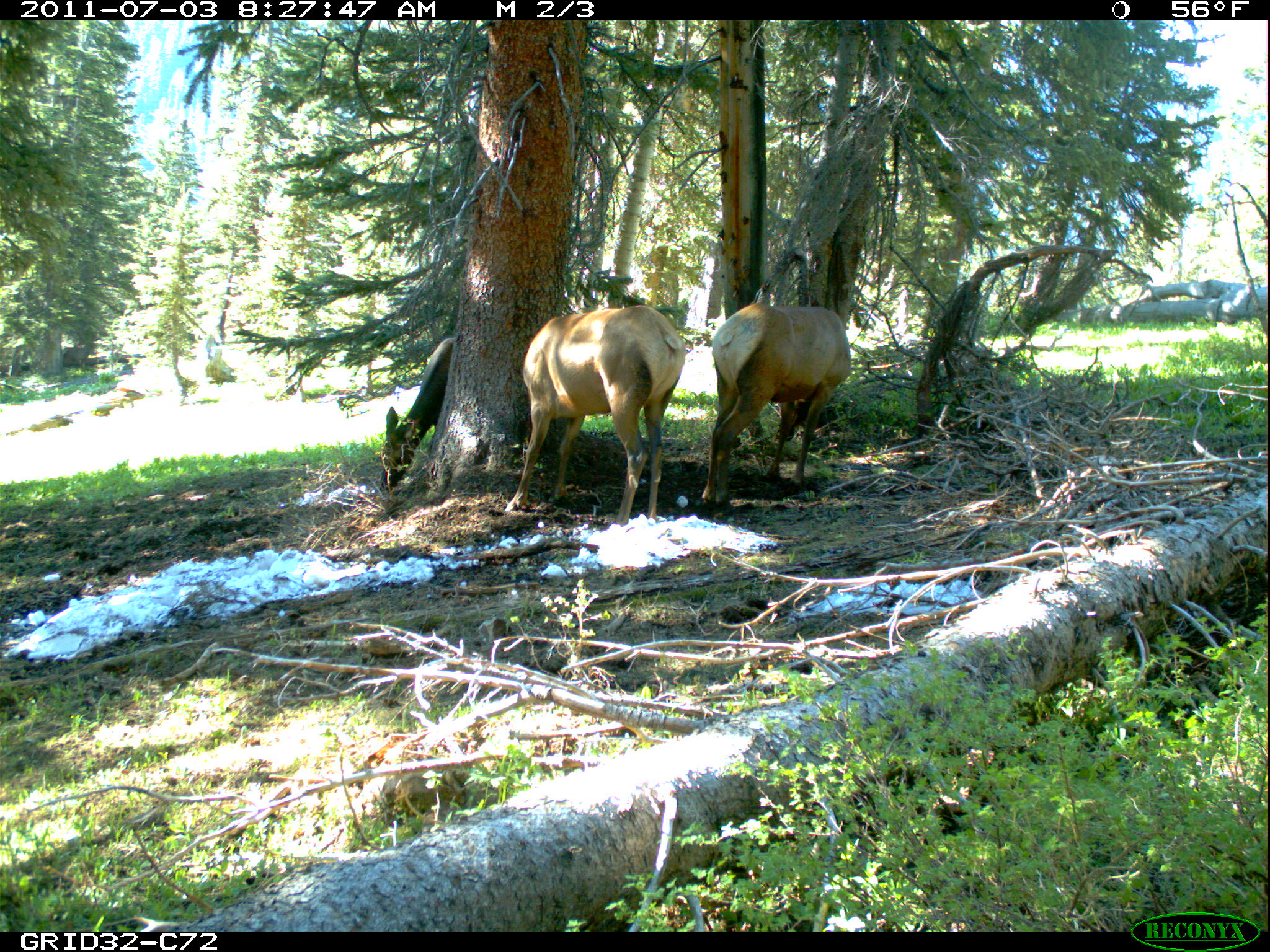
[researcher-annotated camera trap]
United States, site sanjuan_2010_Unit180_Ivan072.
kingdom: Animalia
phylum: Chordata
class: Mammalia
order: Artiodactyla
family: Cervidae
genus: Cervus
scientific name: Cervus elaphus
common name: red deer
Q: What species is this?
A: Cervus elaphus (red deer).